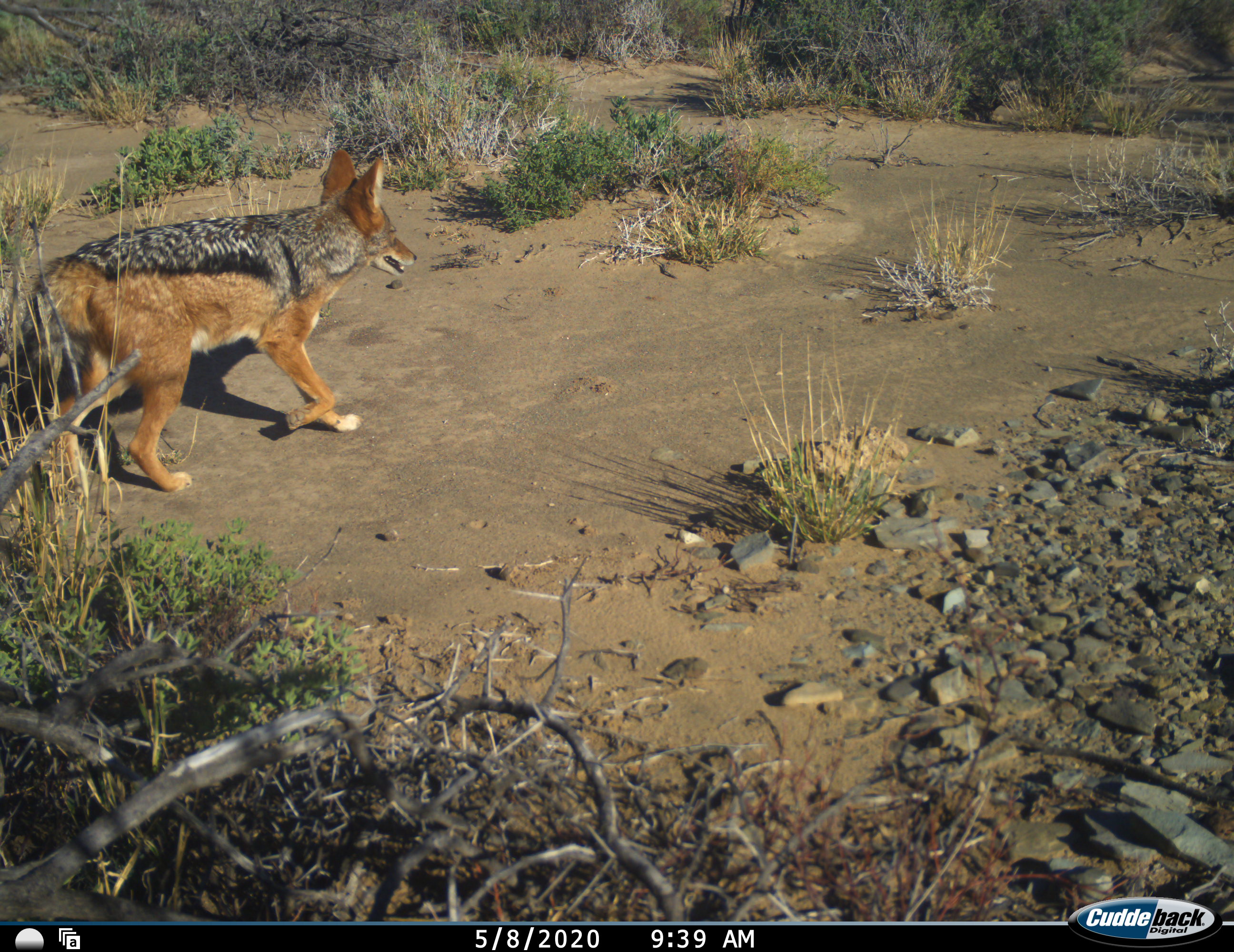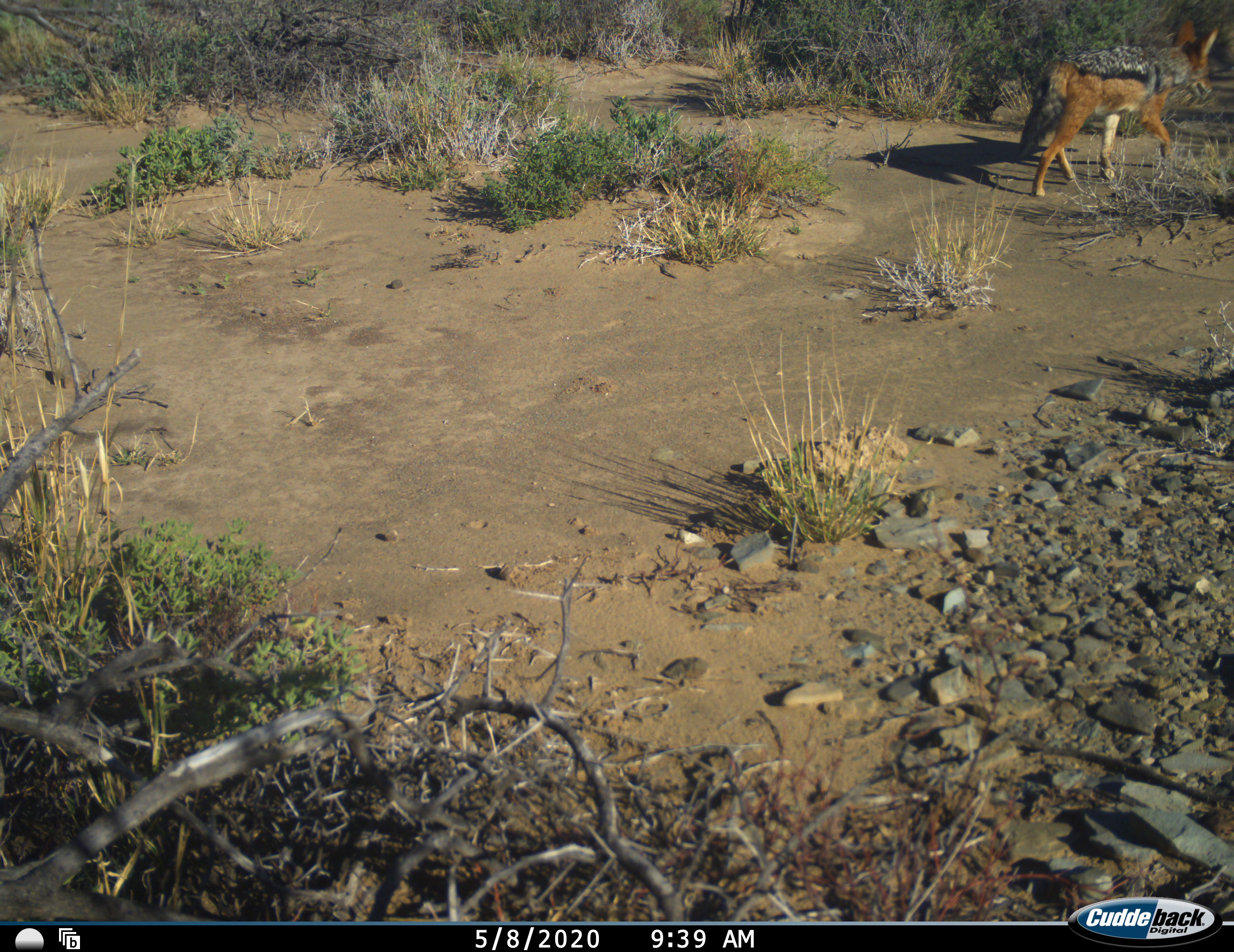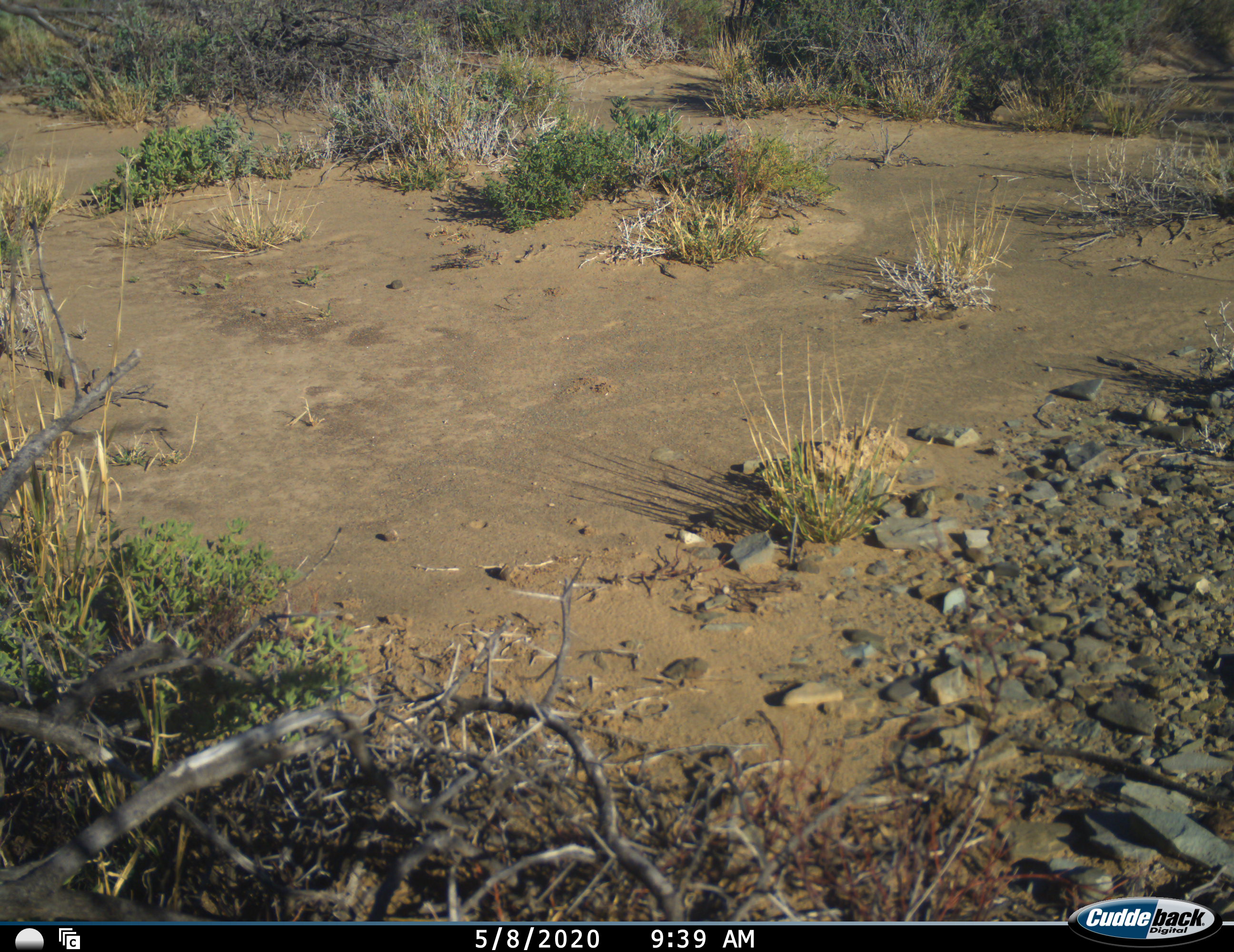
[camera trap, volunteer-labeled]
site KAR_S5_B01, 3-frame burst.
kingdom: Animalia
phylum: Chordata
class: Mammalia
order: Carnivora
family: Canidae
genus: Lupulella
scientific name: Lupulella mesomelas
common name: black-backed jackal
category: jackalblackbacked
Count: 1.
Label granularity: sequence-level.